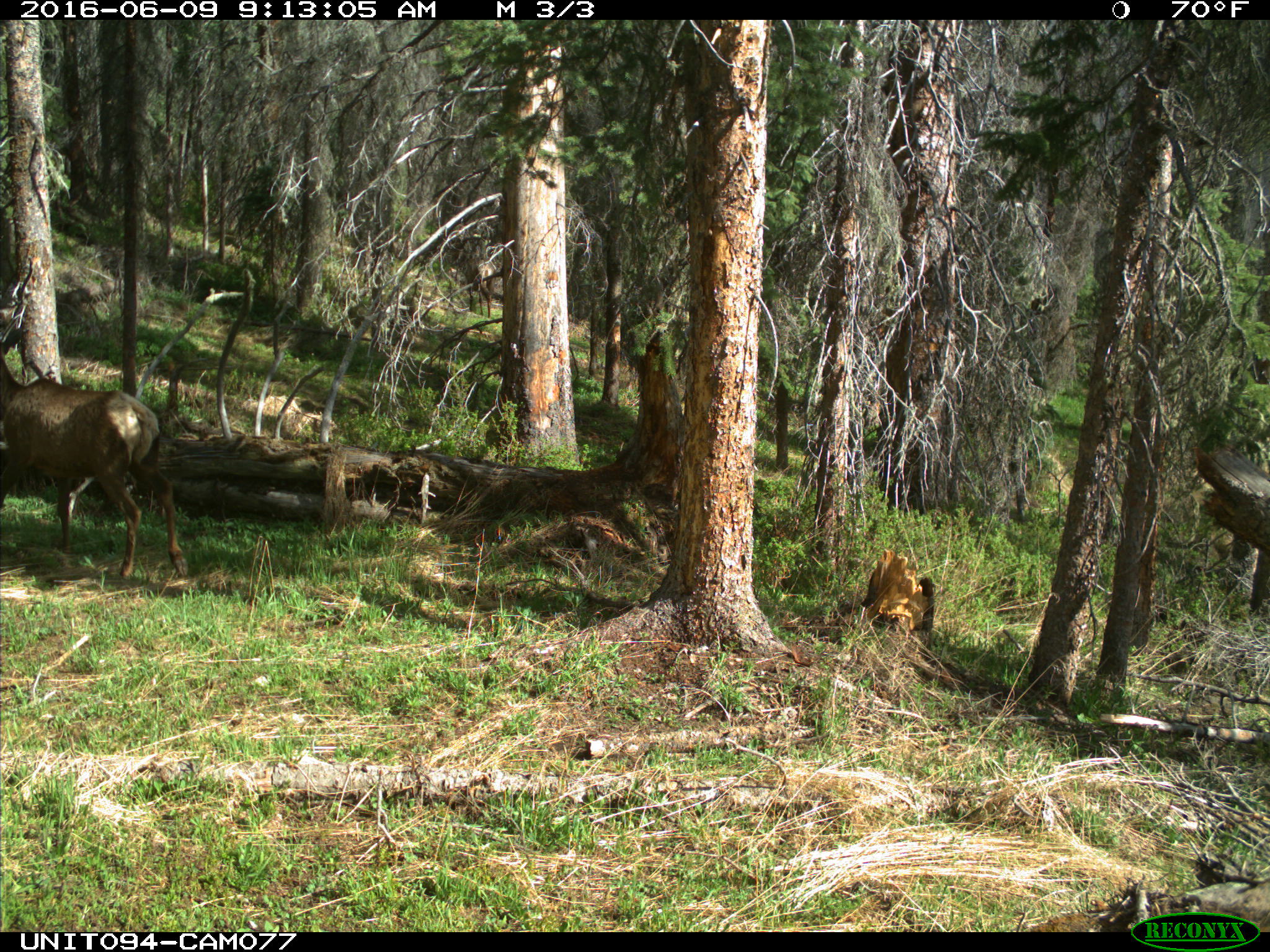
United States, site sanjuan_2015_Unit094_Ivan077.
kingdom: Animalia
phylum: Chordata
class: Mammalia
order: Artiodactyla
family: Cervidae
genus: Cervus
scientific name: Cervus elaphus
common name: red deer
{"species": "Cervus elaphus (red deer)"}